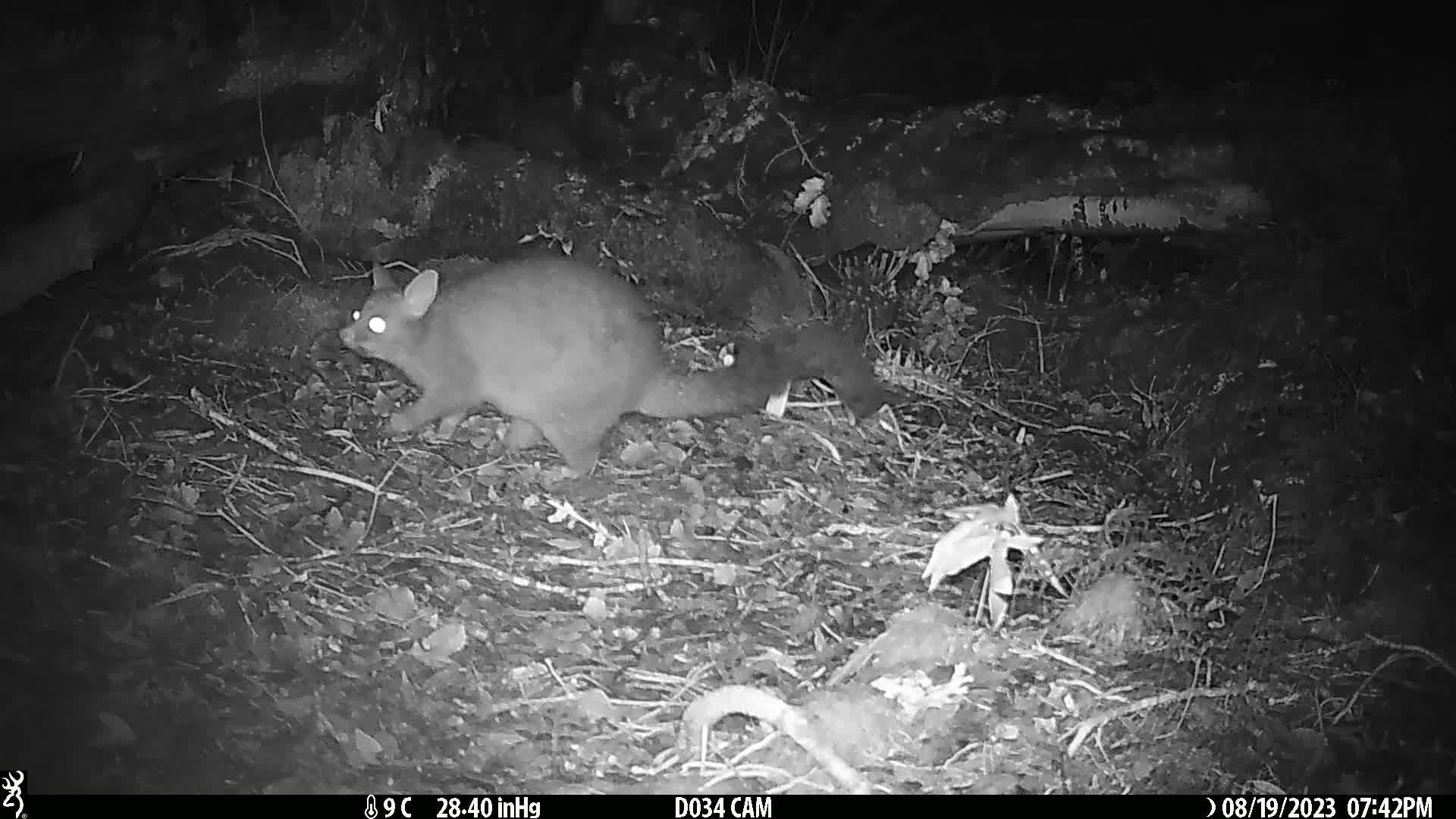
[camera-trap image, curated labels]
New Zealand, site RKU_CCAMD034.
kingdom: Animalia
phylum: Chordata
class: Mammalia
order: Diprotodontia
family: Phalangeridae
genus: Trichosurus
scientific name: Trichosurus vulpecula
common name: common brushtail possum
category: possum